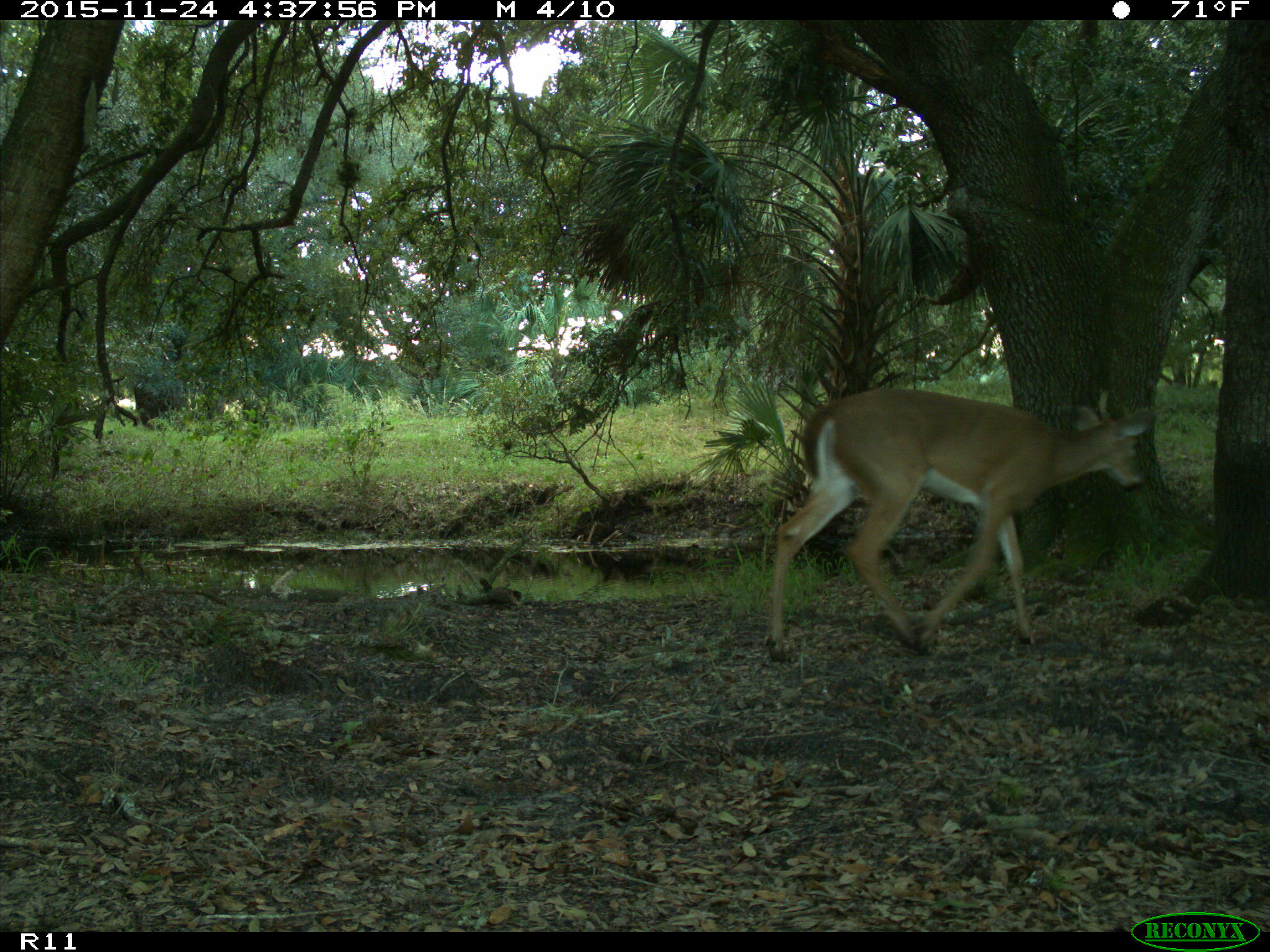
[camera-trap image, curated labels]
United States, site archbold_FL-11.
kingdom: Animalia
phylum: Chordata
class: Mammalia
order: Artiodactyla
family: Cervidae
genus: Odocoileus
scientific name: Odocoileus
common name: deer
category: unidentified deer